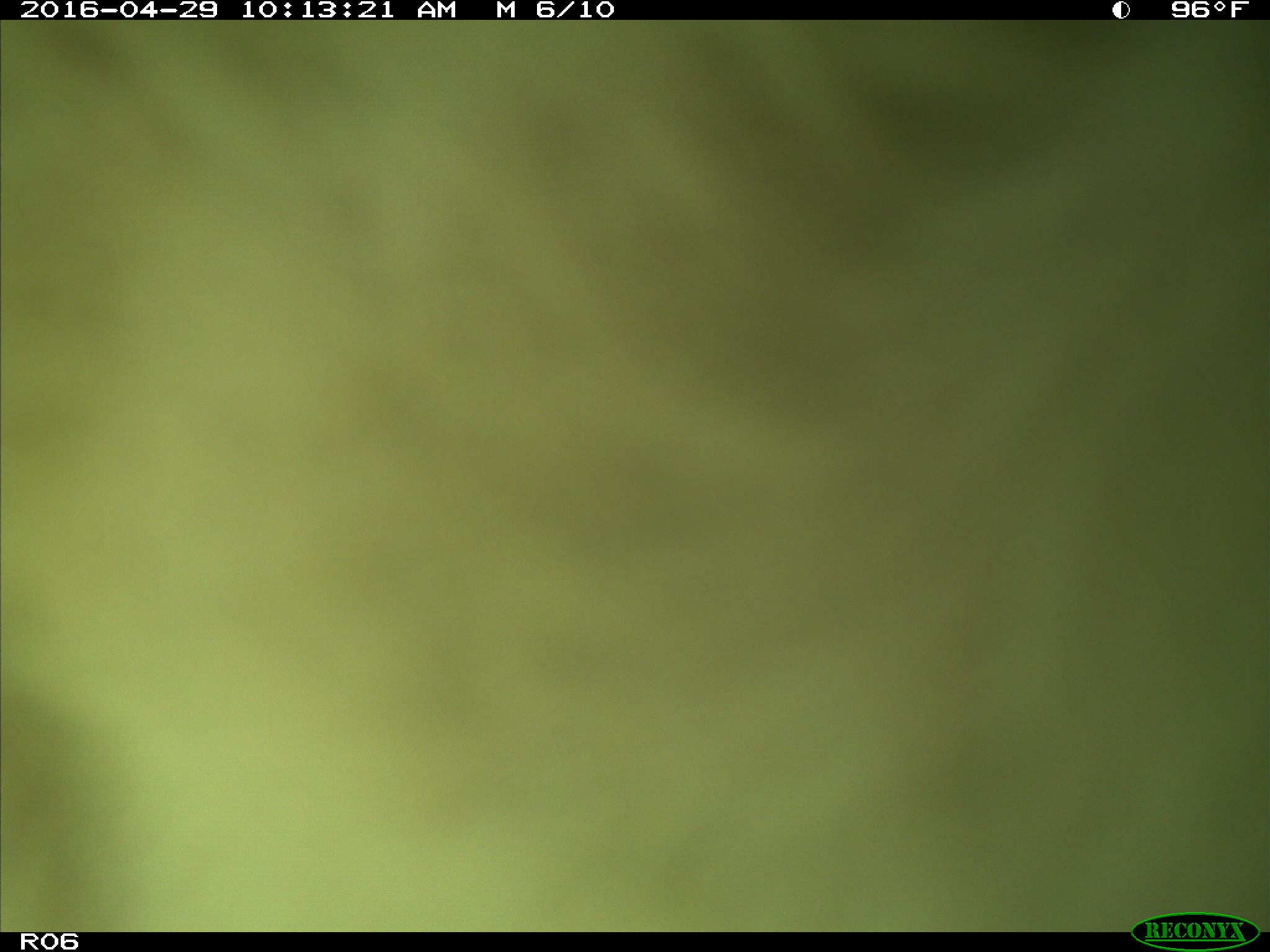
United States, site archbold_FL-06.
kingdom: Animalia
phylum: Chordata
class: Mammalia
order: Artiodactyla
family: Bovidae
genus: Bos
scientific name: Bos taurus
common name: domestic cow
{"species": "Bos taurus (domestic cow)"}